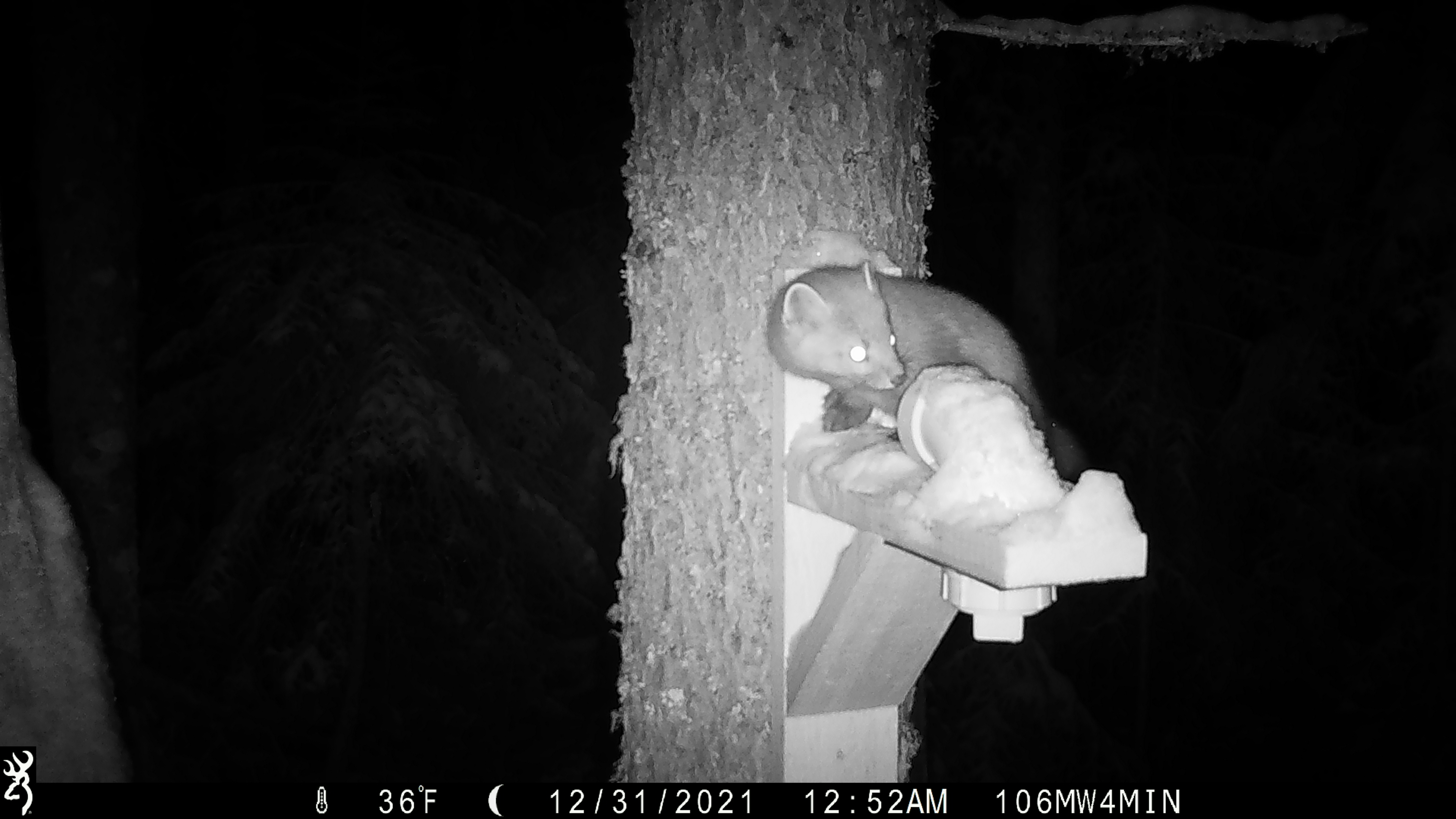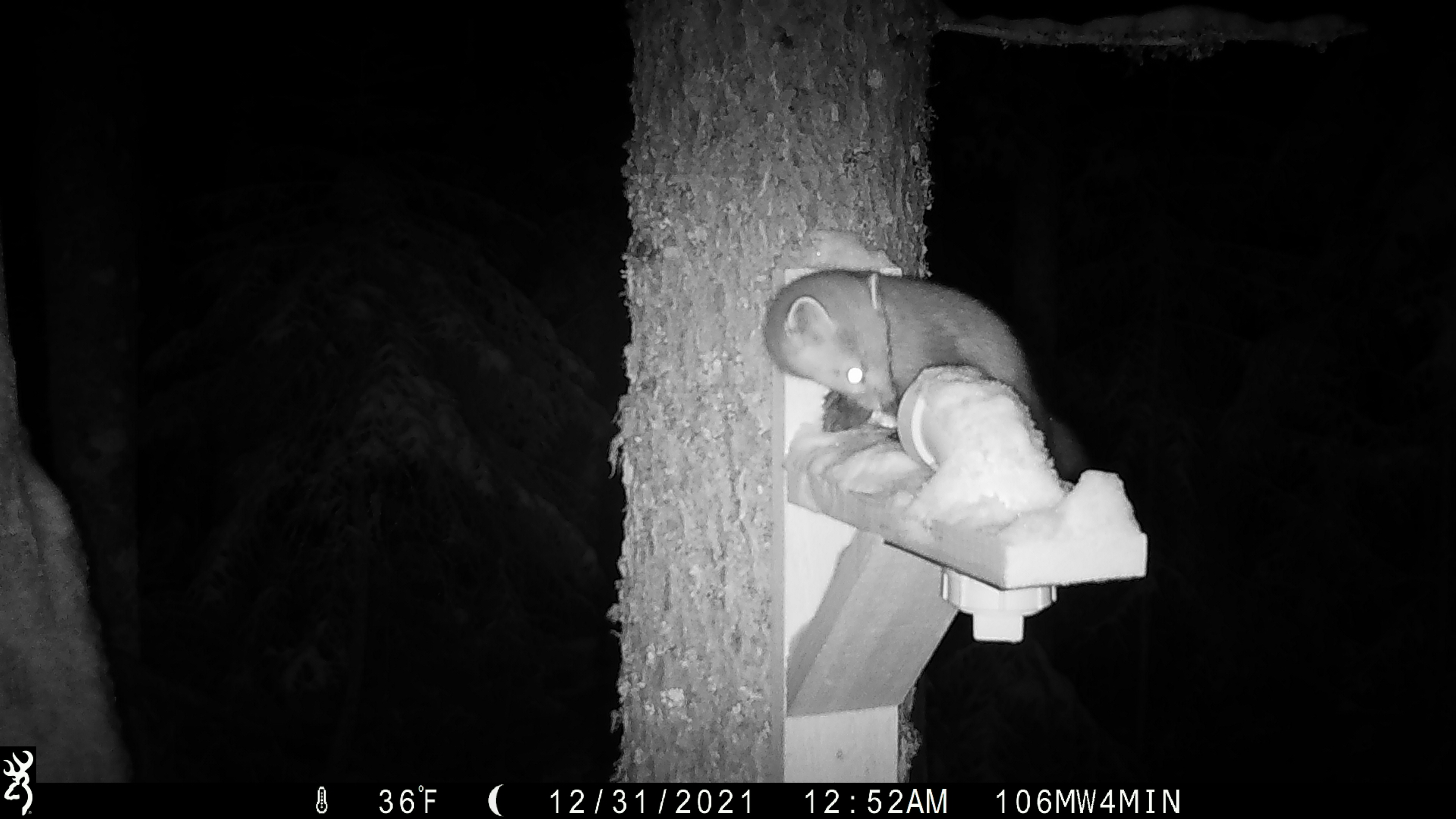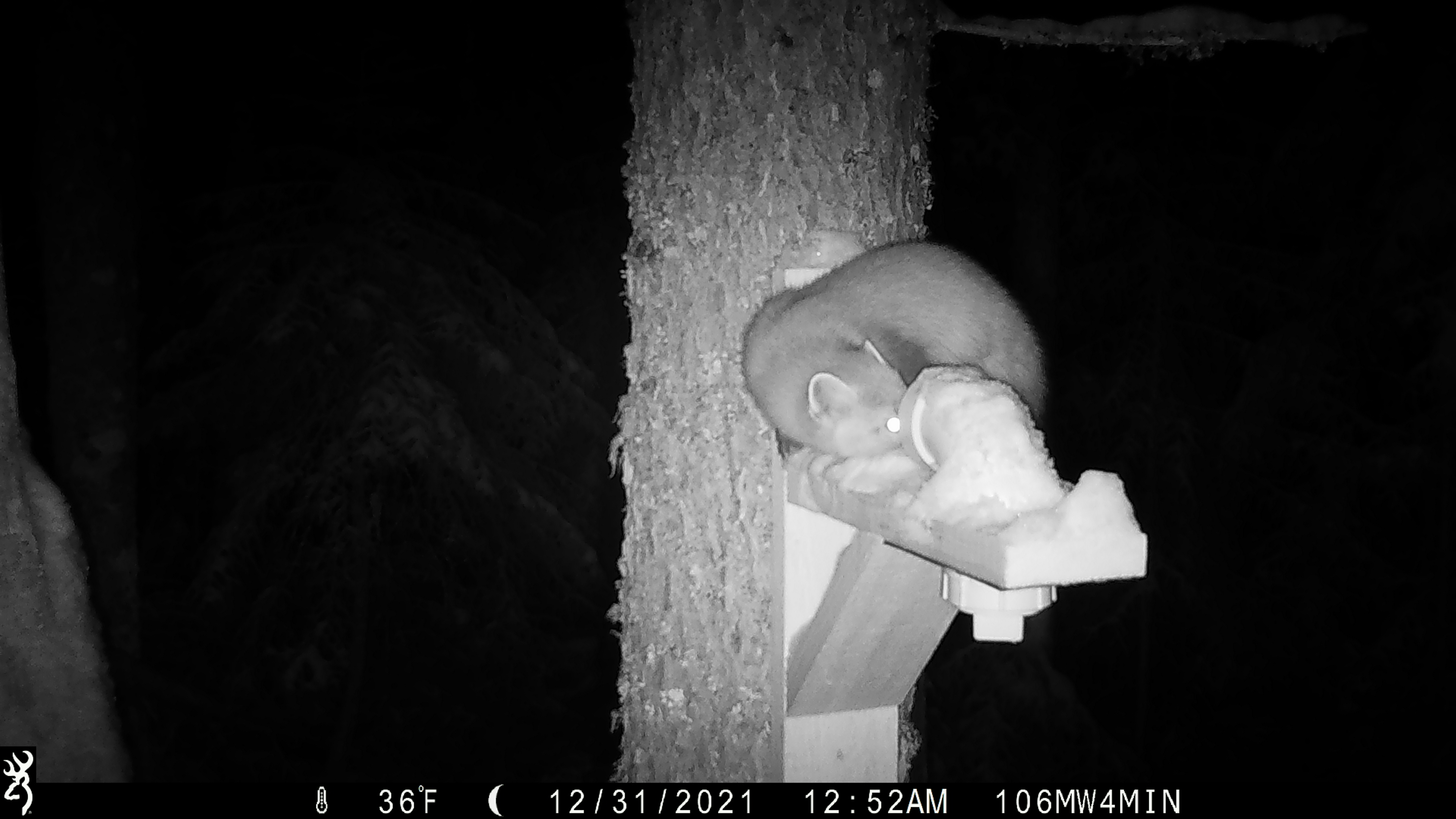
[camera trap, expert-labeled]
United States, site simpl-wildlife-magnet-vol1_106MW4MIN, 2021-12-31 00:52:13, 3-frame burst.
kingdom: Animalia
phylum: Chordata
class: Mammalia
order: Carnivora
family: Mustelidae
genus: Martes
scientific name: Martes americana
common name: american marten